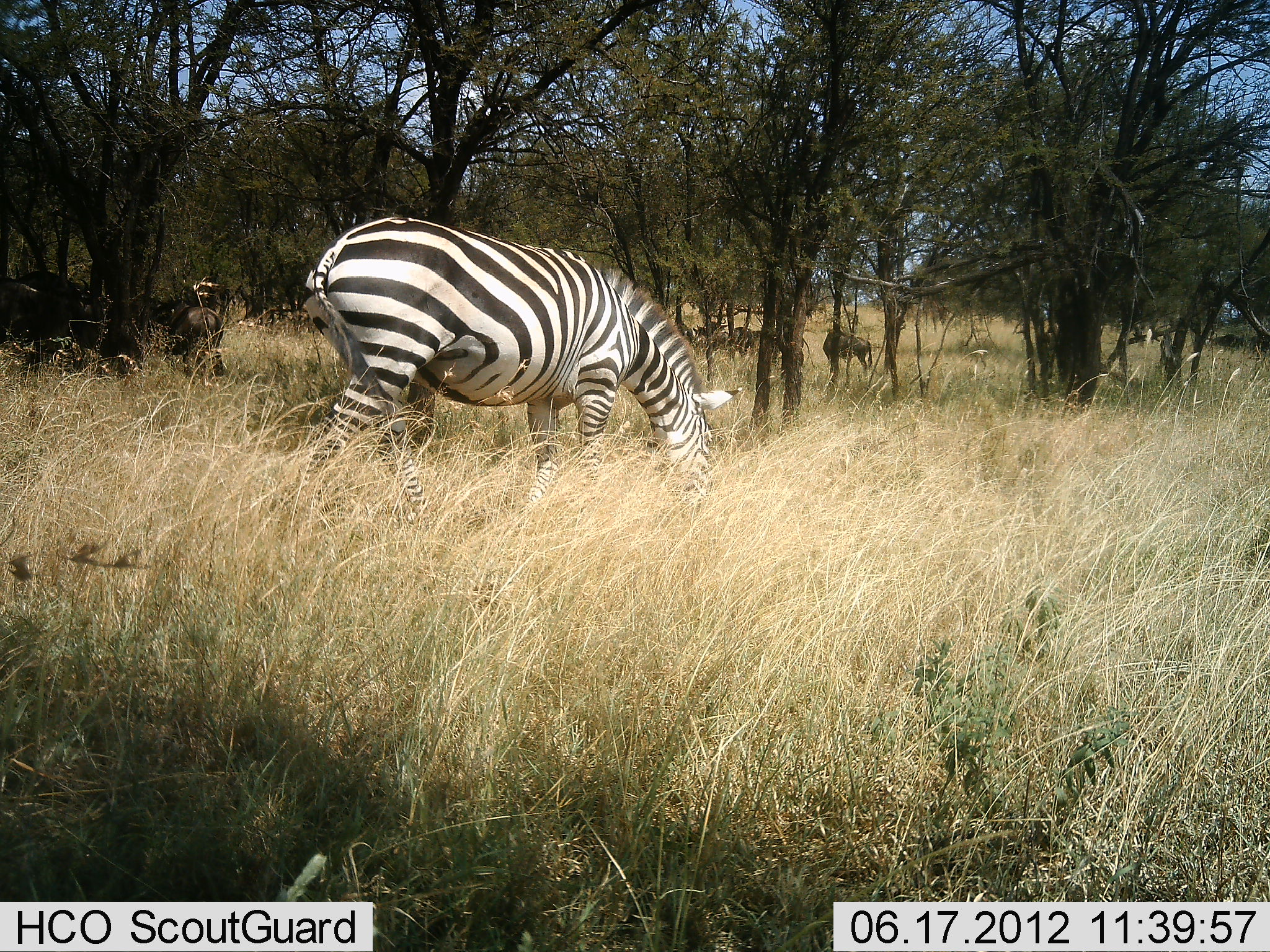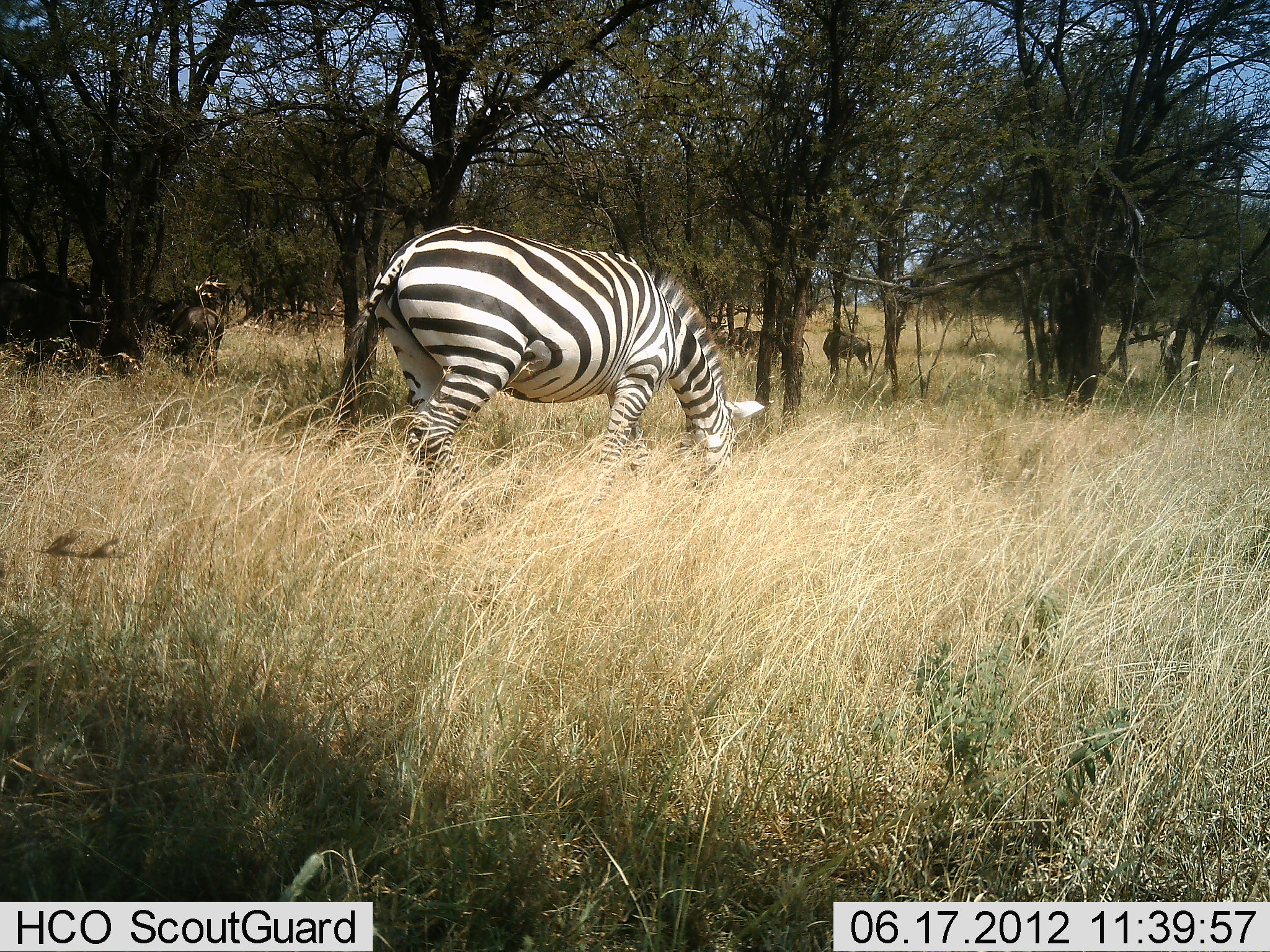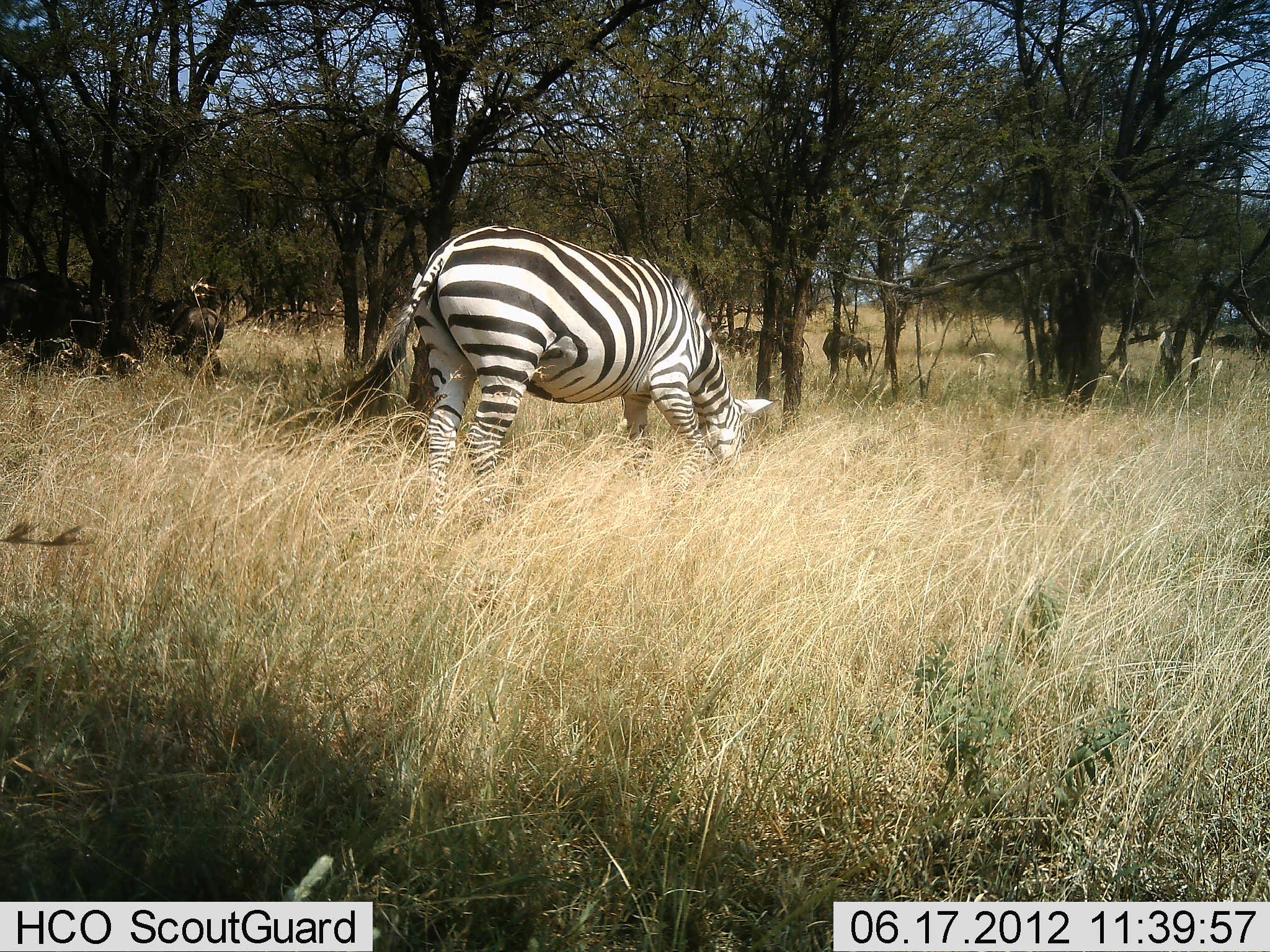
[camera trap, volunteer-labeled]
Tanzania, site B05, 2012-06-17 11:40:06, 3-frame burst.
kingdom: Animalia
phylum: Chordata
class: Mammalia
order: Perissodactyla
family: Equidae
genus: Equus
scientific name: Equus quagga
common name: plains zebra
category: zebra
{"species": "zebra (plains zebra) (Equus quagga)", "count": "1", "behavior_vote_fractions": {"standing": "0%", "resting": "0%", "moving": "37%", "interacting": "0%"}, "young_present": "0%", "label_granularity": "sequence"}